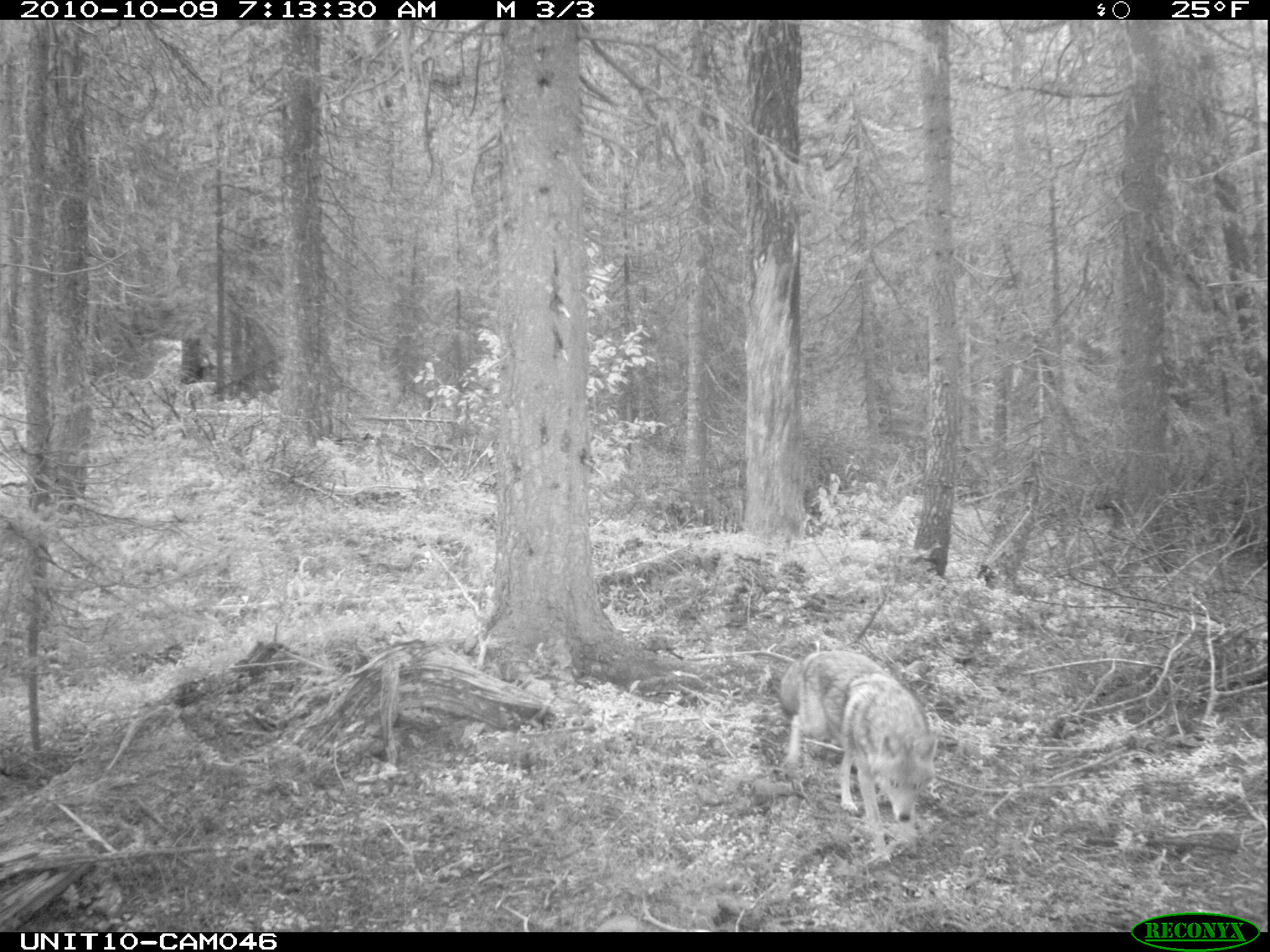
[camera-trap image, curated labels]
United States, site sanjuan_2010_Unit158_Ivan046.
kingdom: Animalia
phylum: Chordata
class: Mammalia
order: Carnivora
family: Canidae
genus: Canis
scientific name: Canis latrans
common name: coyote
Canis latrans (coyote).